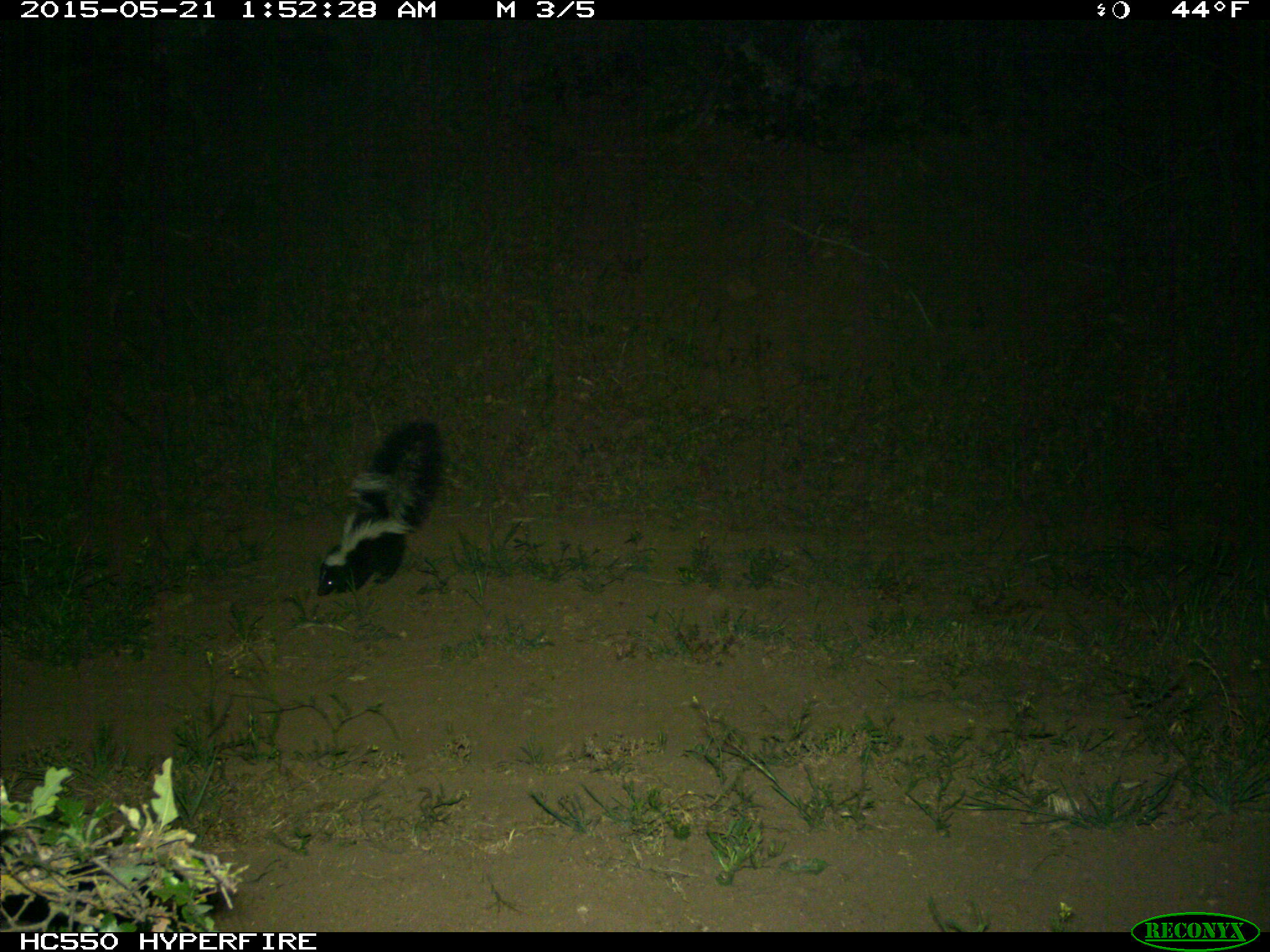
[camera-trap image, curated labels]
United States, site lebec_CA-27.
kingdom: Animalia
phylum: Chordata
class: Mammalia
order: Carnivora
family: Mephitidae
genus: Mephitis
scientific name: Mephitis mephitis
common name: striped skunk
Mephitis mephitis (striped skunk).